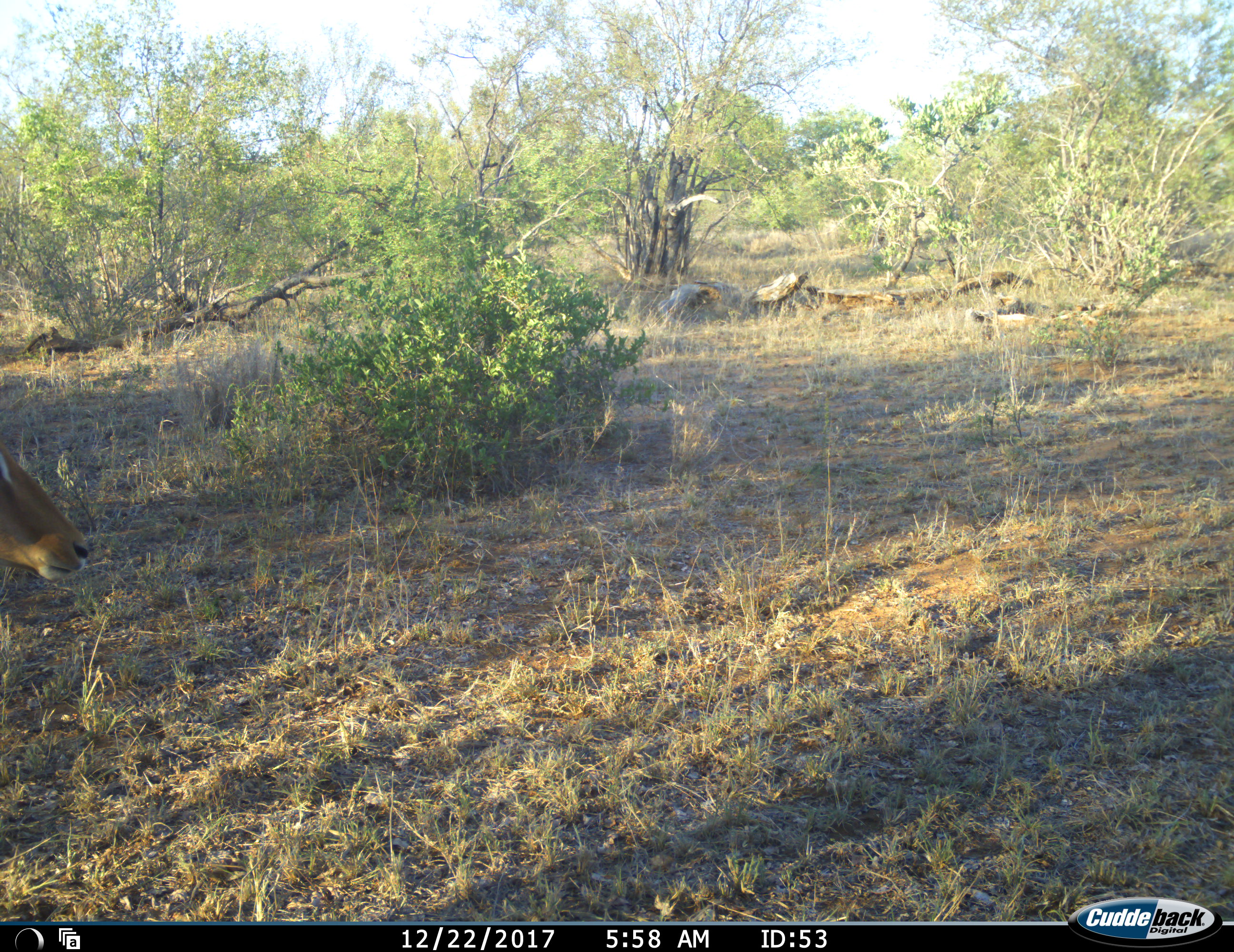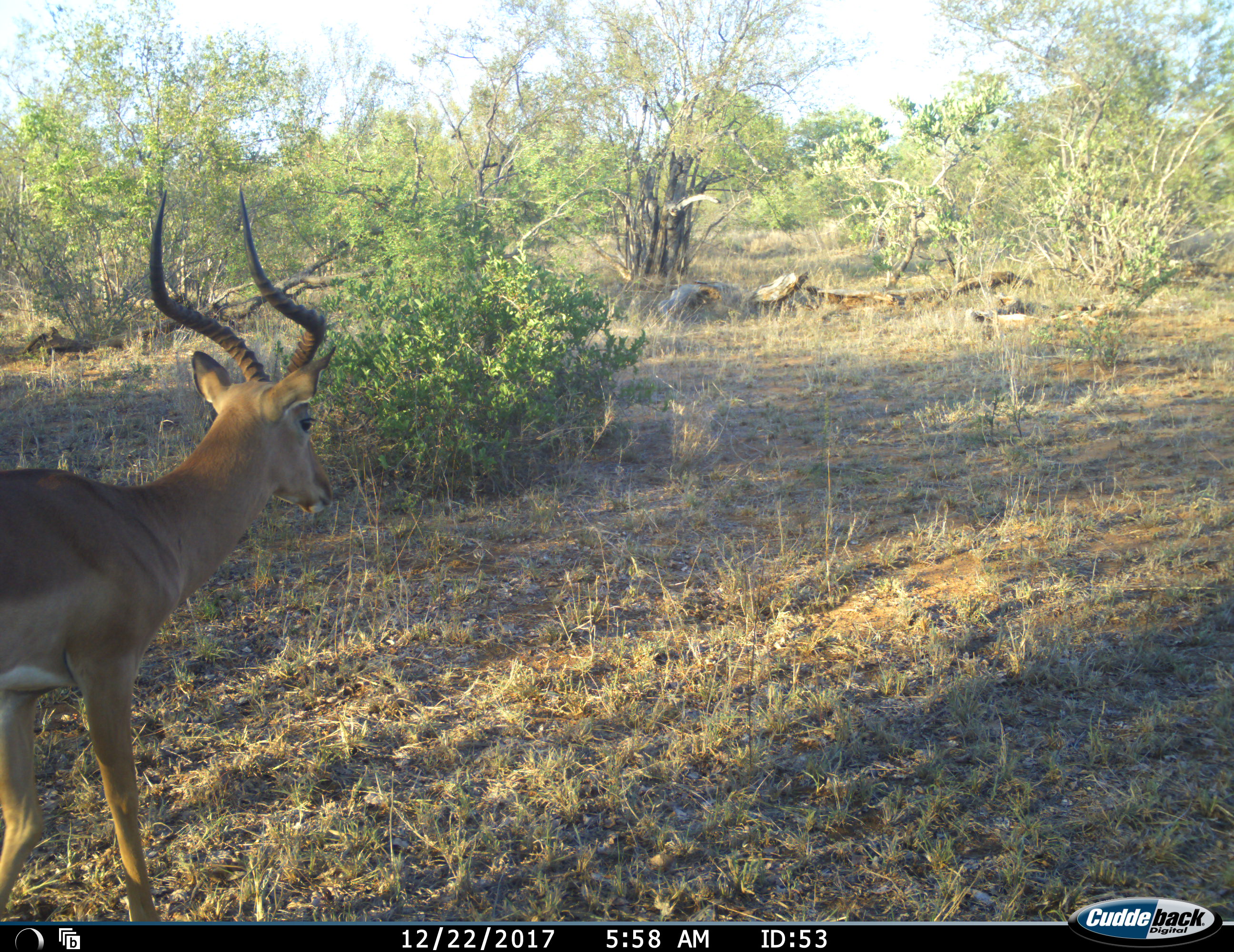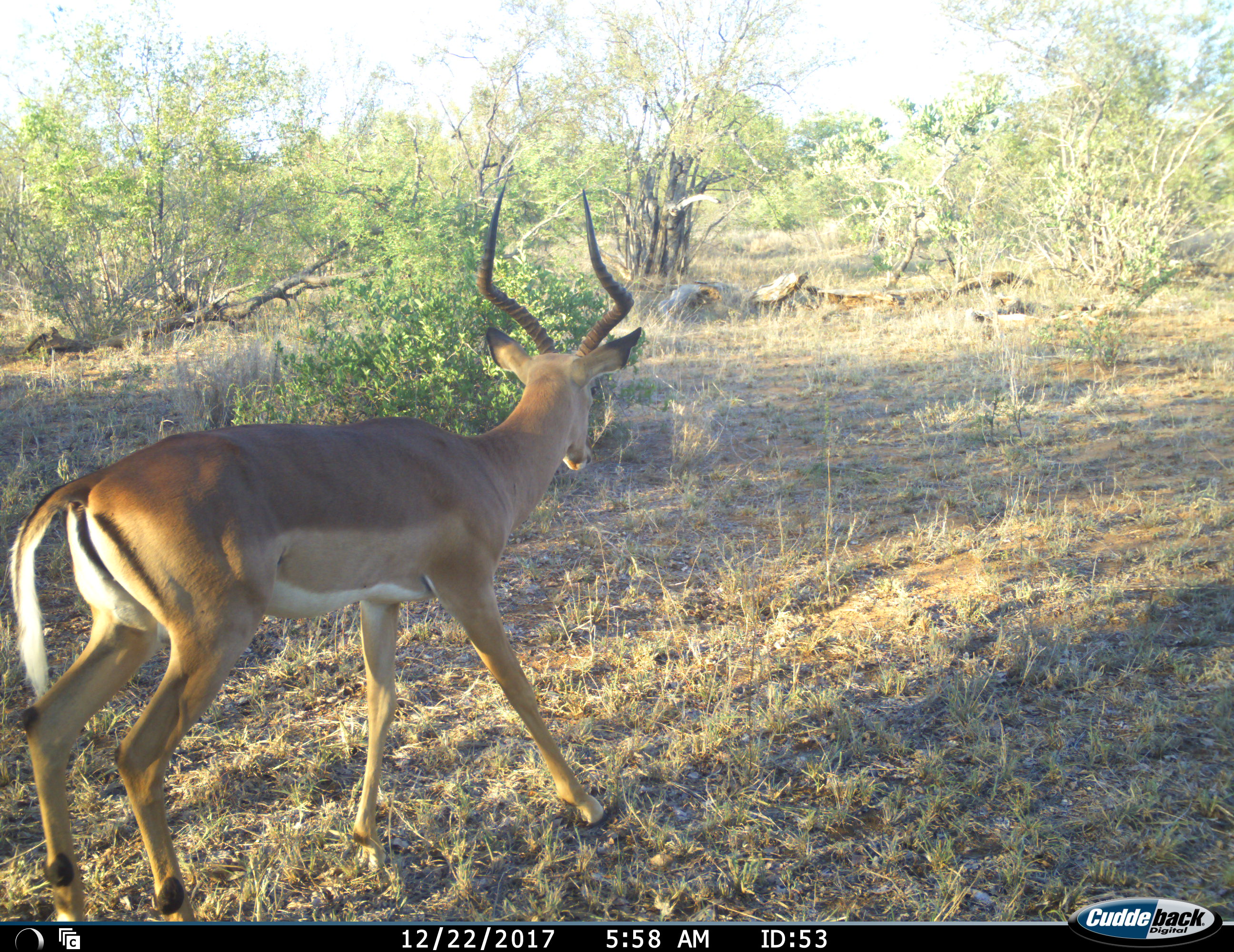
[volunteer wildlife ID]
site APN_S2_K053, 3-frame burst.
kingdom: Animalia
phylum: Chordata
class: Mammalia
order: Artiodactyla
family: Bovidae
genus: Aepyceros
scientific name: Aepyceros melampus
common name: impala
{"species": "impala (Aepyceros melampus)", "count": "1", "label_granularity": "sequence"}